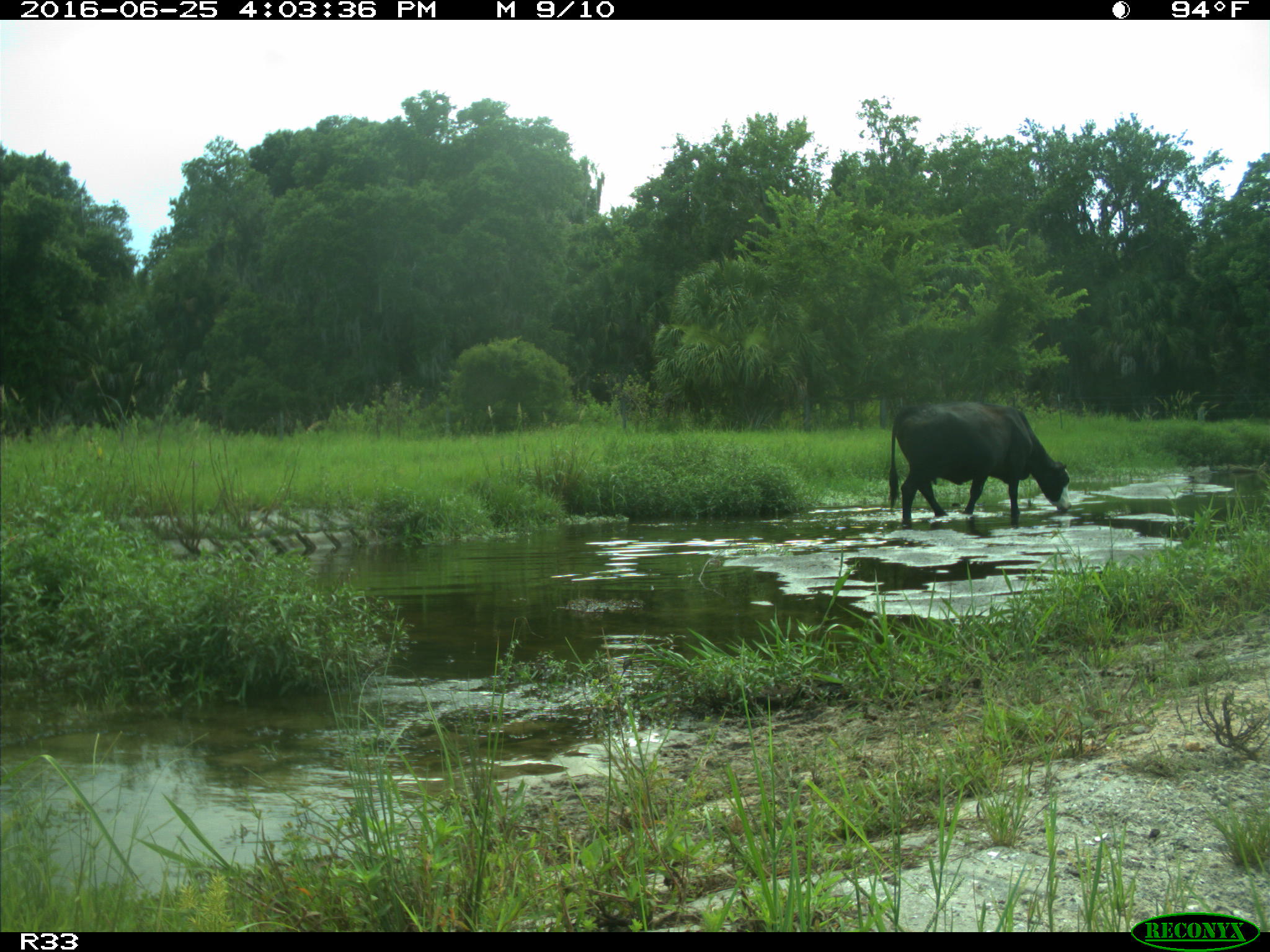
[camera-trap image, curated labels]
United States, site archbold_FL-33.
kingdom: Animalia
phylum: Chordata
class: Mammalia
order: Artiodactyla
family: Bovidae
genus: Bos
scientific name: Bos taurus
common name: domestic cow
Bos taurus (domestic cow).